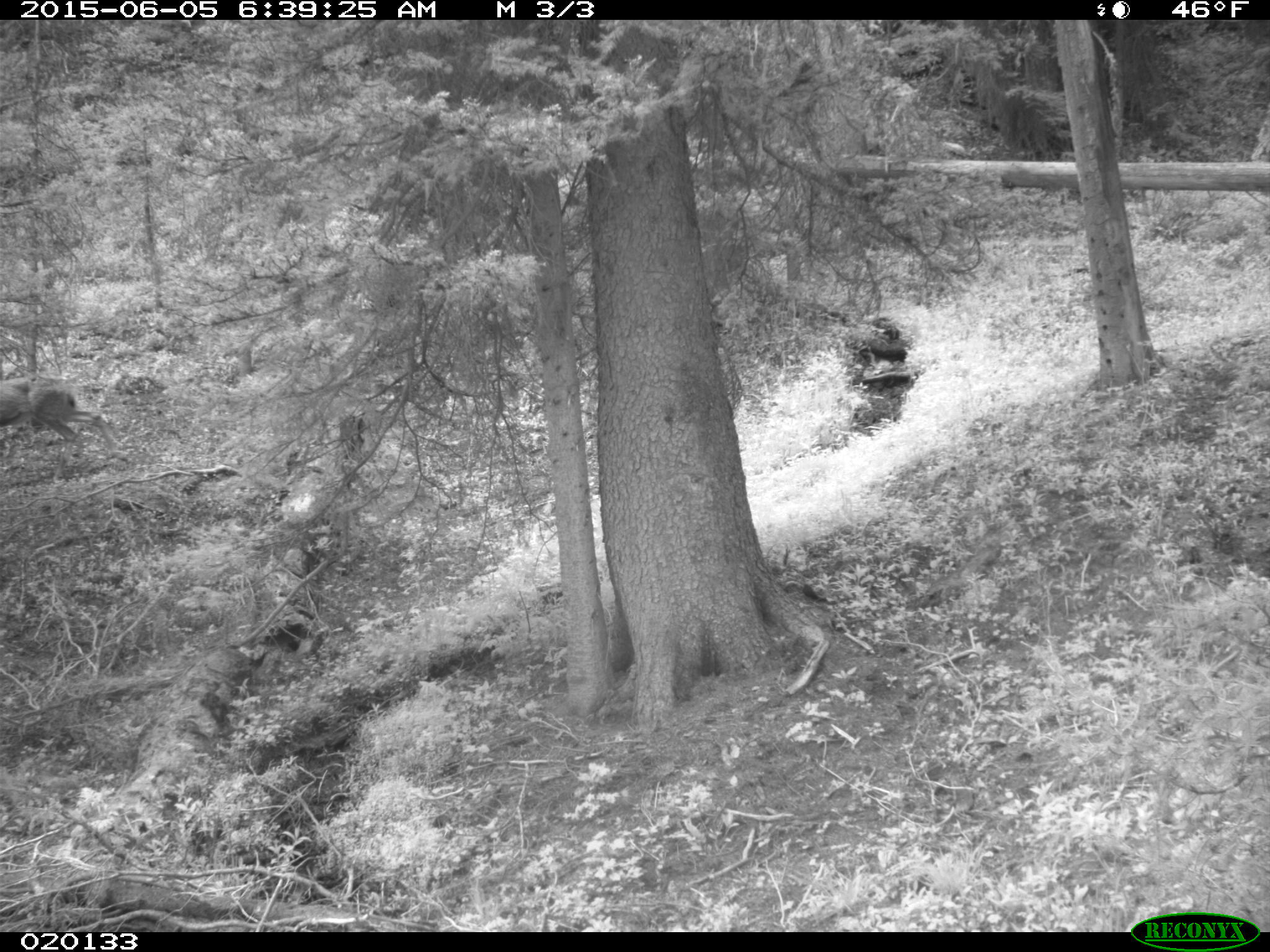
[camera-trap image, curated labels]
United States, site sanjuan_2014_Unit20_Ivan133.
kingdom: Animalia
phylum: Chordata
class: Mammalia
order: Artiodactyla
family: Cervidae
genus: Odocoileus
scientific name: Odocoileus hemionus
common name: mule deer